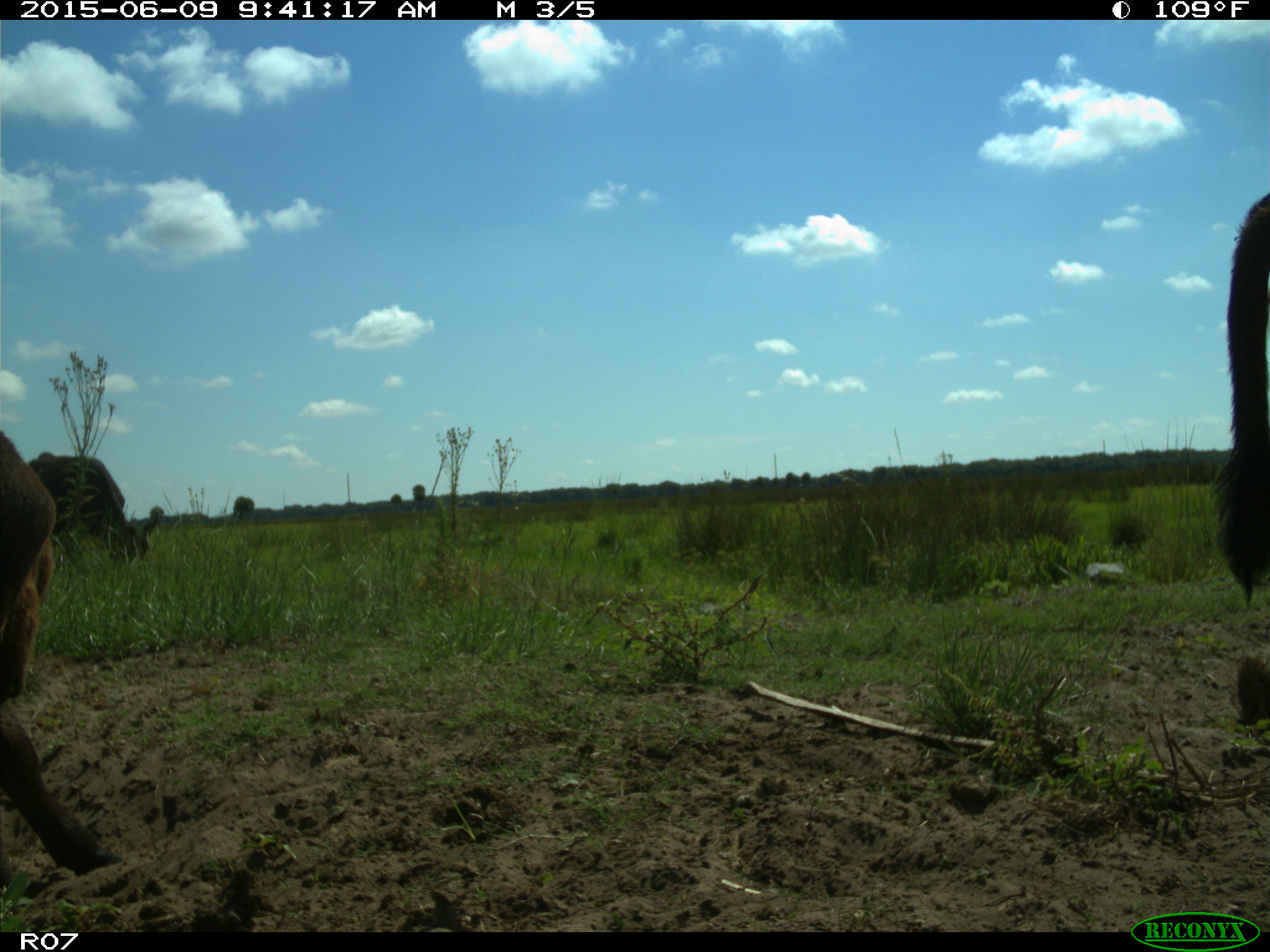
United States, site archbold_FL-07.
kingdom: Animalia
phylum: Chordata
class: Mammalia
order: Artiodactyla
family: Bovidae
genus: Bos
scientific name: Bos taurus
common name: domestic cow